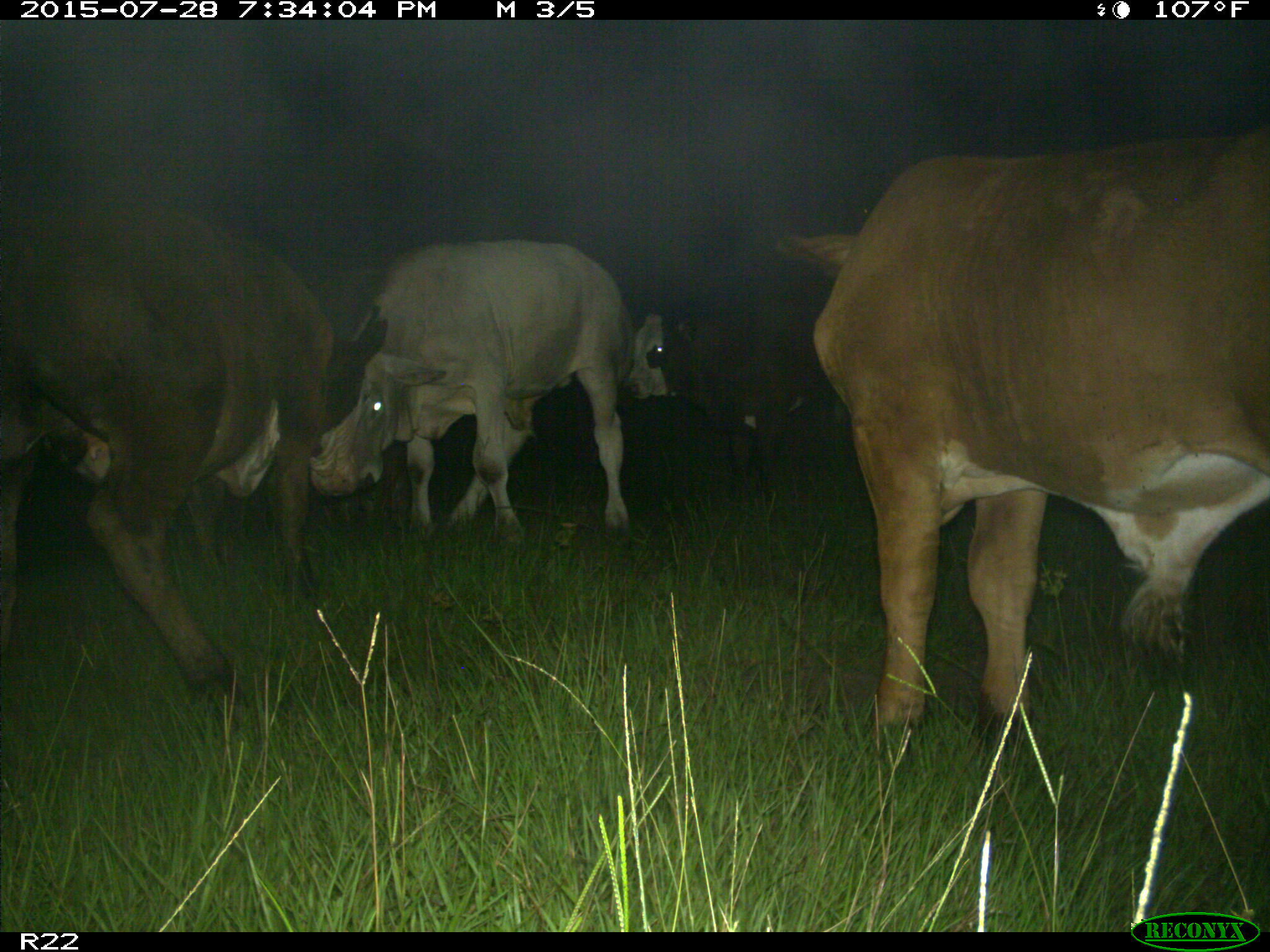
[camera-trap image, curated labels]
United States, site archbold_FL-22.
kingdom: Animalia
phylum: Chordata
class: Mammalia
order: Artiodactyla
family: Bovidae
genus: Bos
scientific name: Bos taurus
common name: domestic cow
Bos taurus (domestic cow).